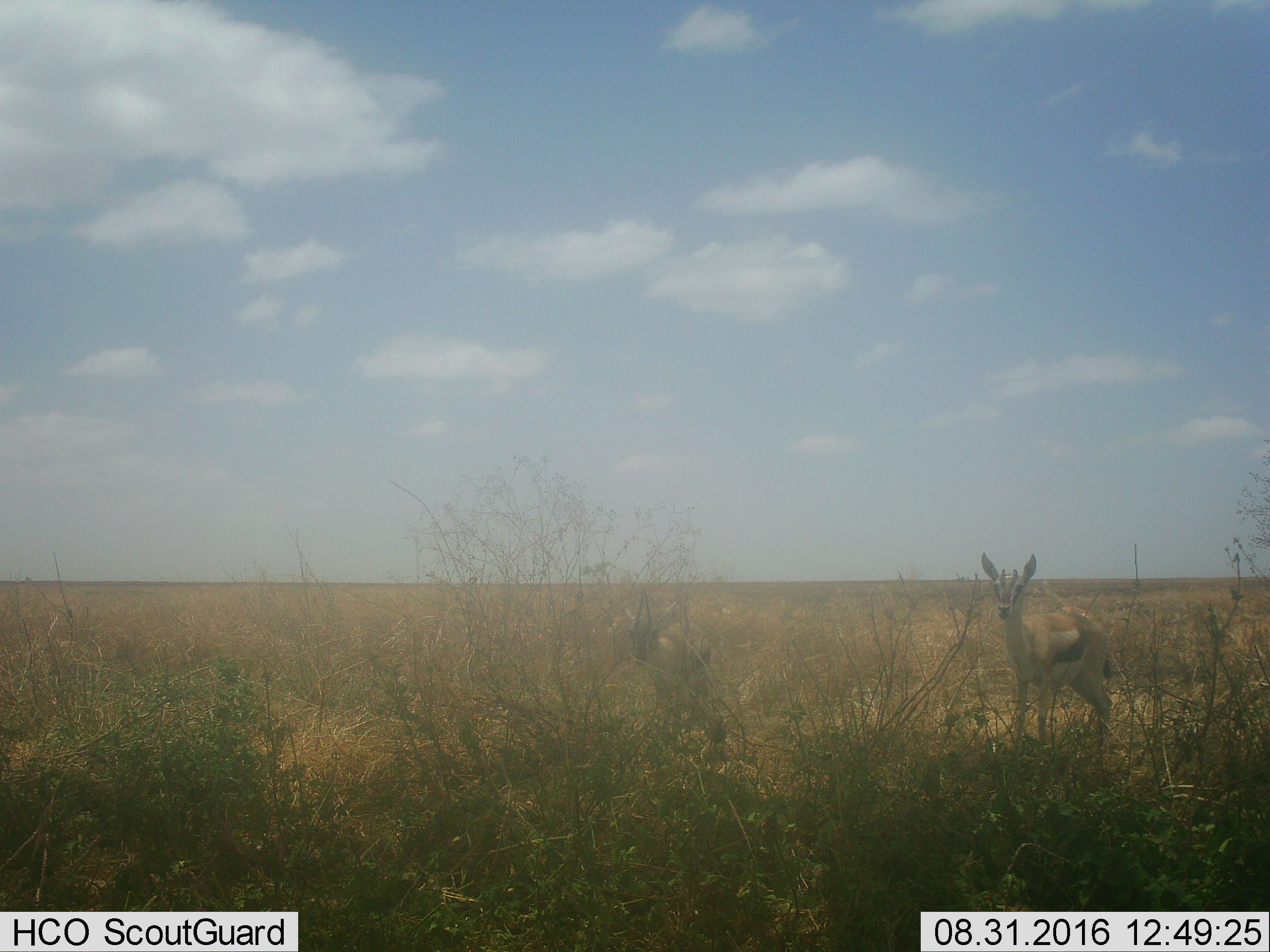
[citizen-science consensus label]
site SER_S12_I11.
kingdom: Animalia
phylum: Chordata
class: Mammalia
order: Artiodactyla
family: Bovidae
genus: Eudorcas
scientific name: Eudorcas thomsonii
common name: thomson's gazelle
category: gazellethomsons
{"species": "gazellethomsons (thomson's gazelle) (Eudorcas thomsonii)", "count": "2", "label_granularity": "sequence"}